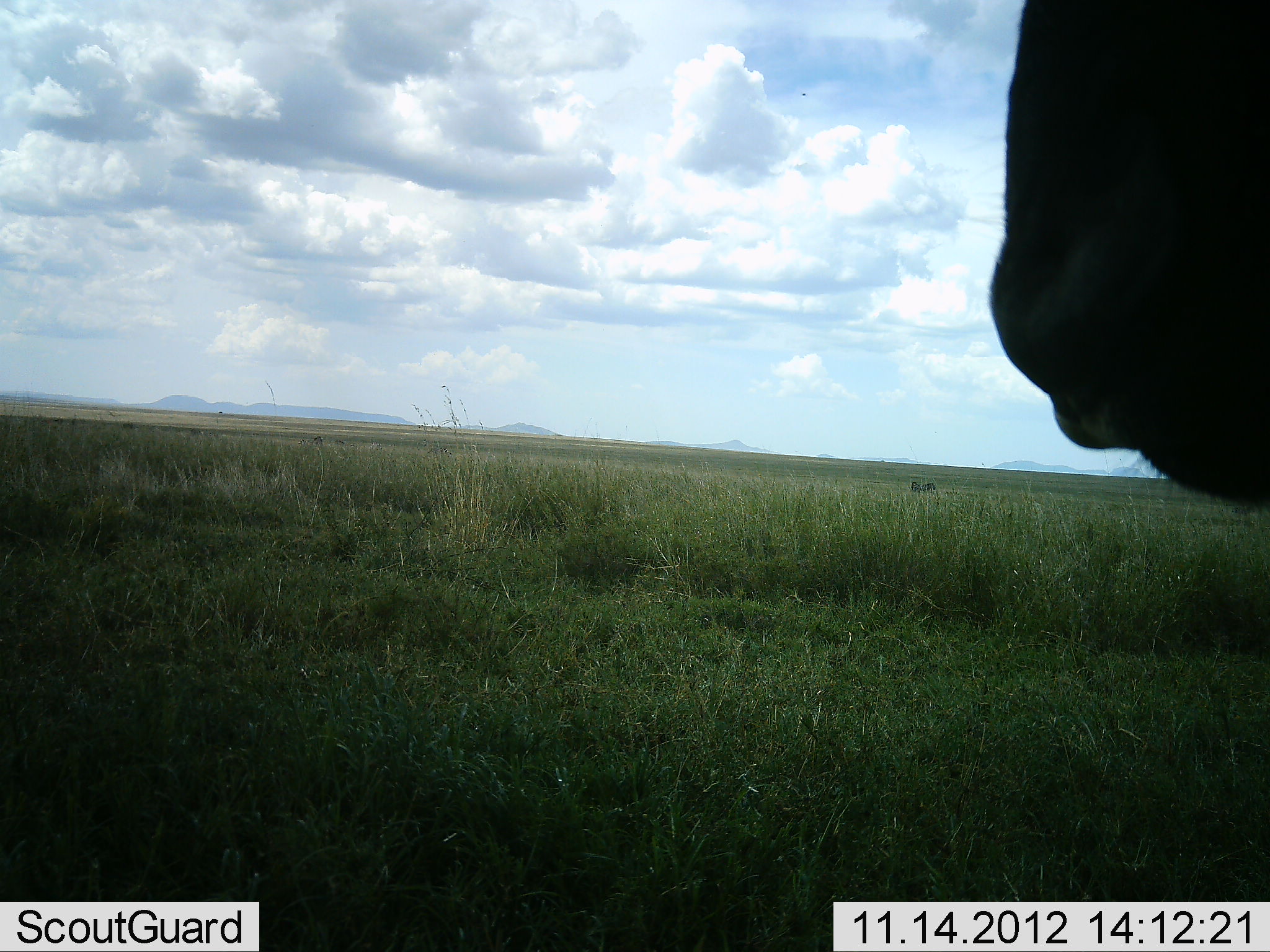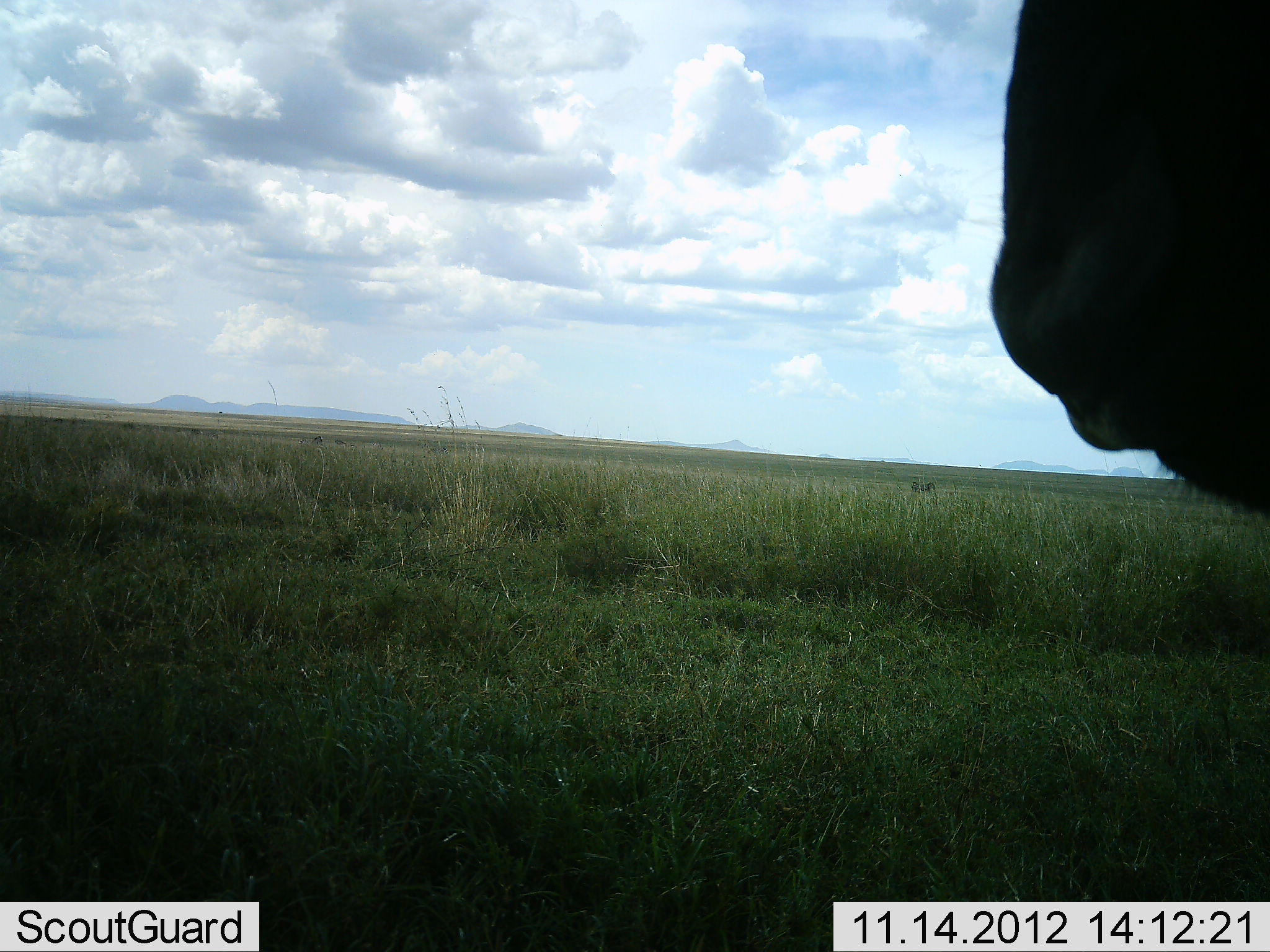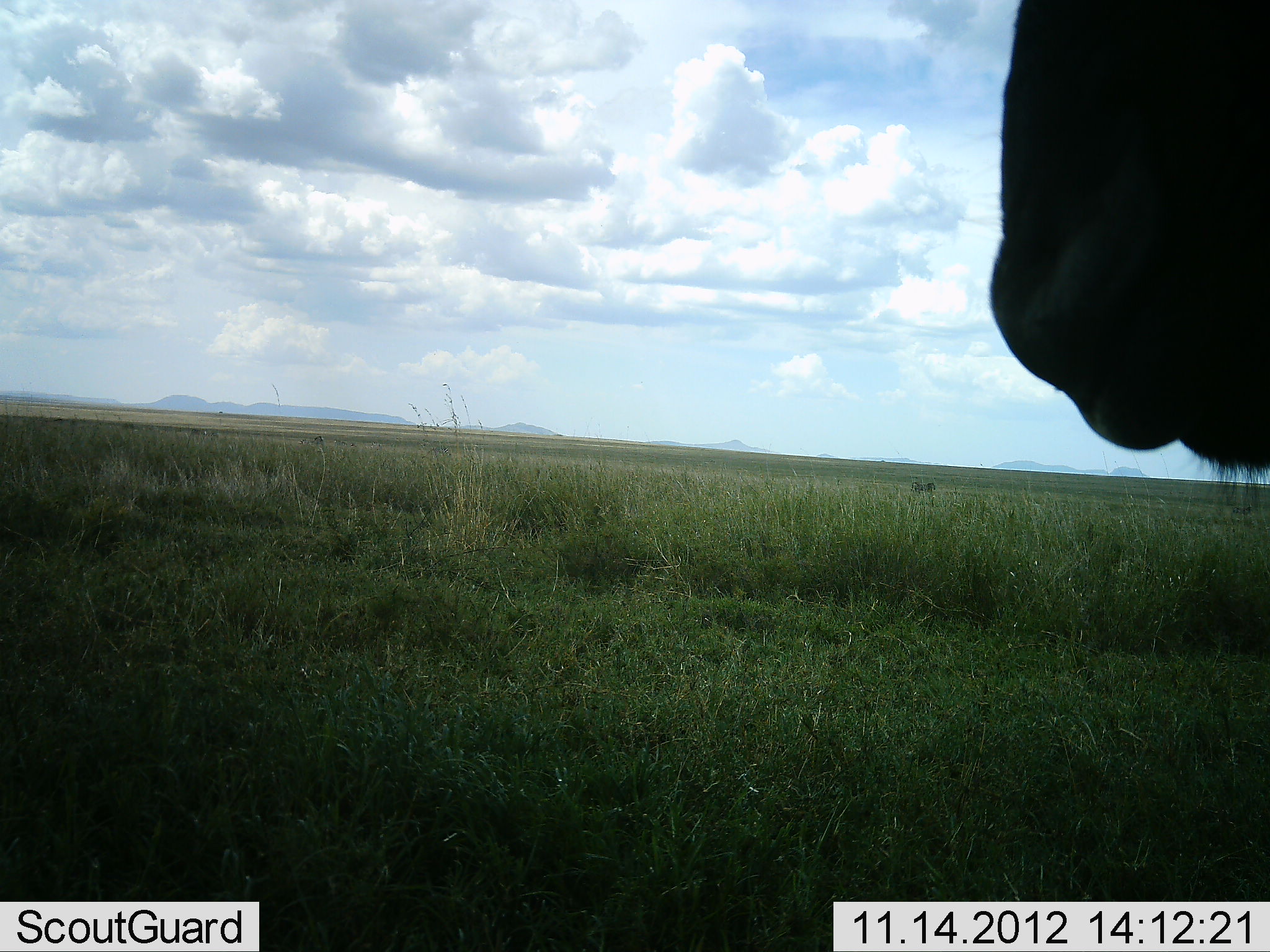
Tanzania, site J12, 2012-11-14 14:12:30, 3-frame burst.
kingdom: Animalia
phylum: Chordata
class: Mammalia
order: Artiodactyla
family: Bovidae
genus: Connochaetes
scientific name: Connochaetes taurinus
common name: blue wildebeest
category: wildebeest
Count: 1.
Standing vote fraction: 100%.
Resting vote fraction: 0%.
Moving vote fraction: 0%.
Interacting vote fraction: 0%.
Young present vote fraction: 0%.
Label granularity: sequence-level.